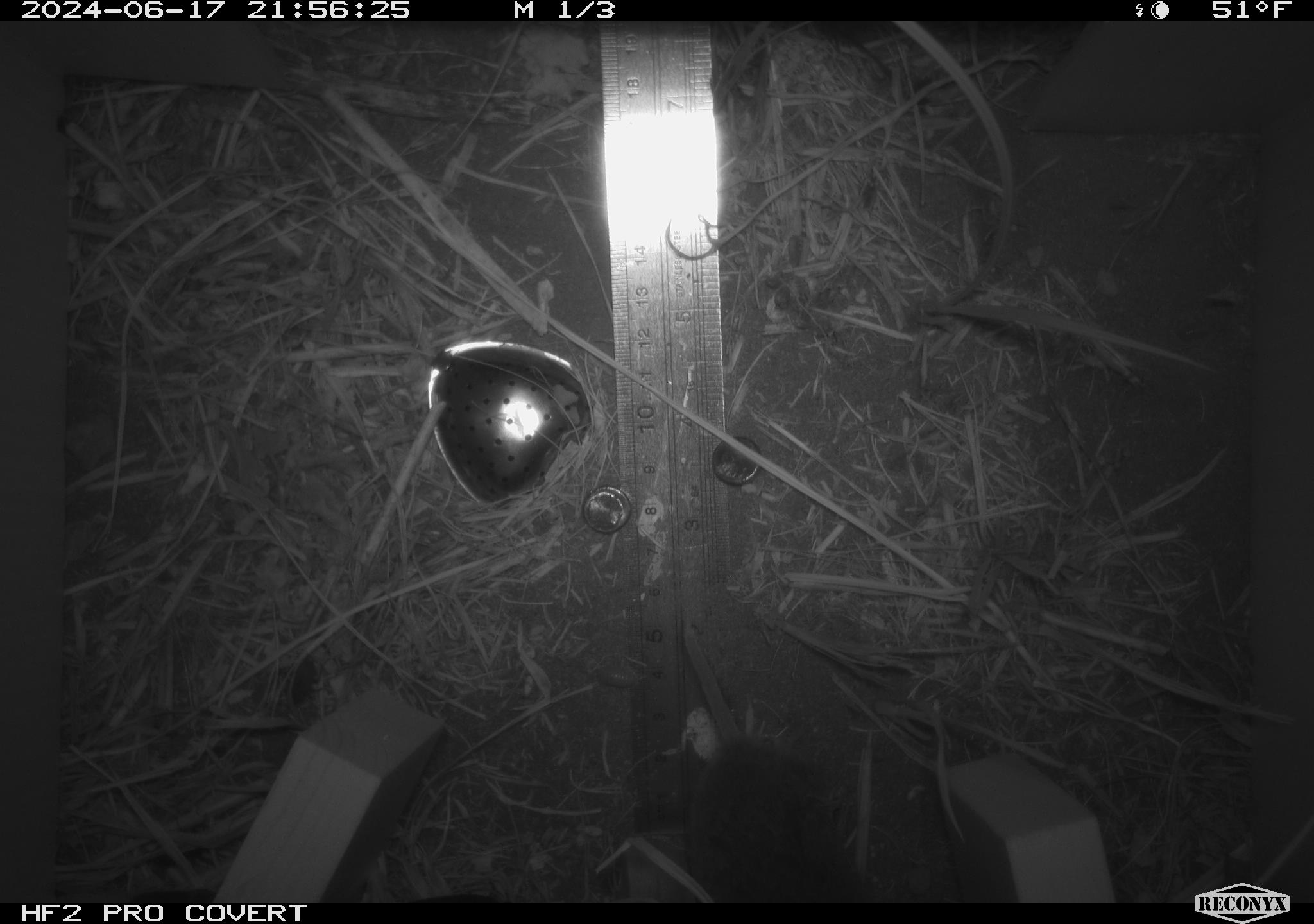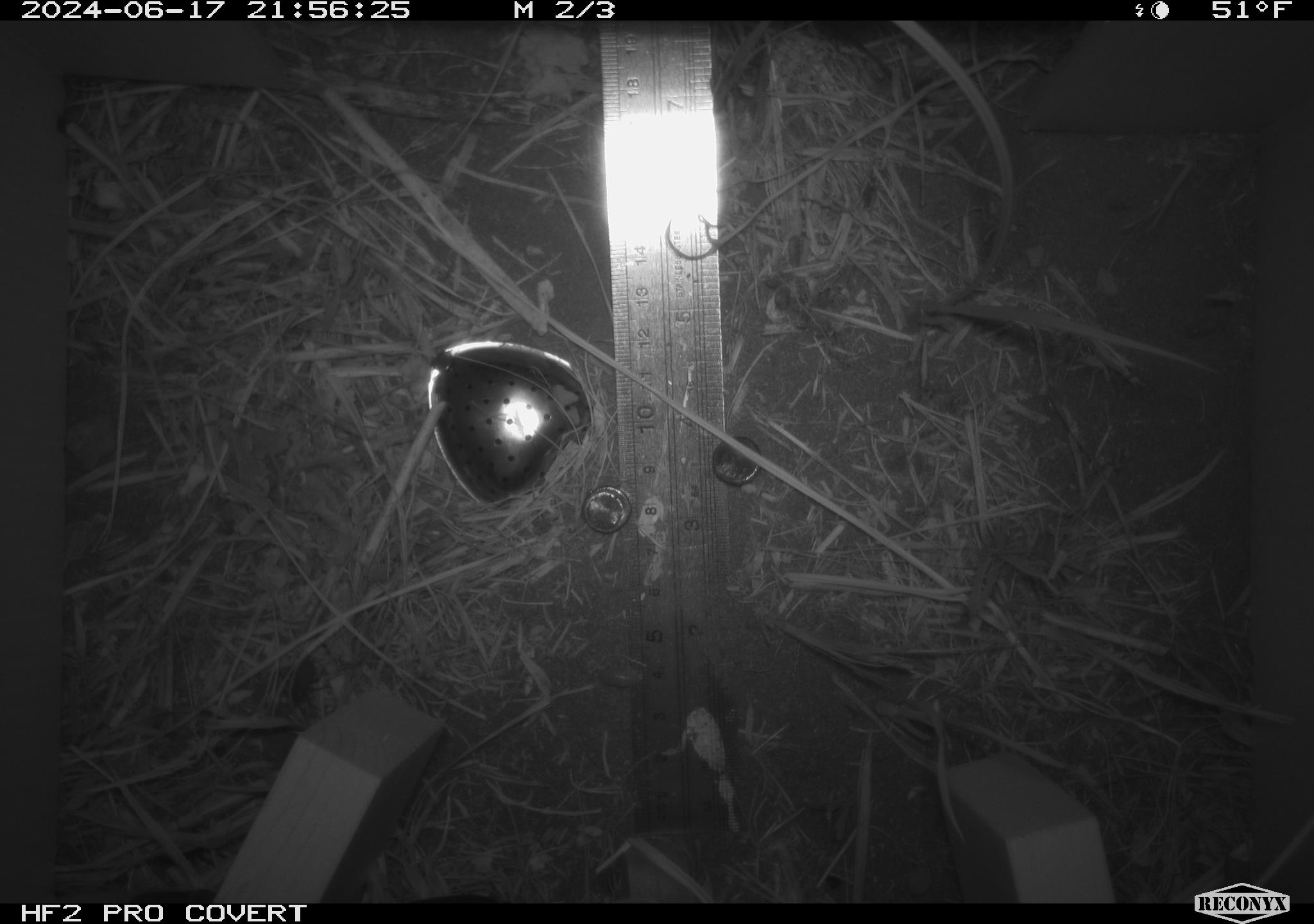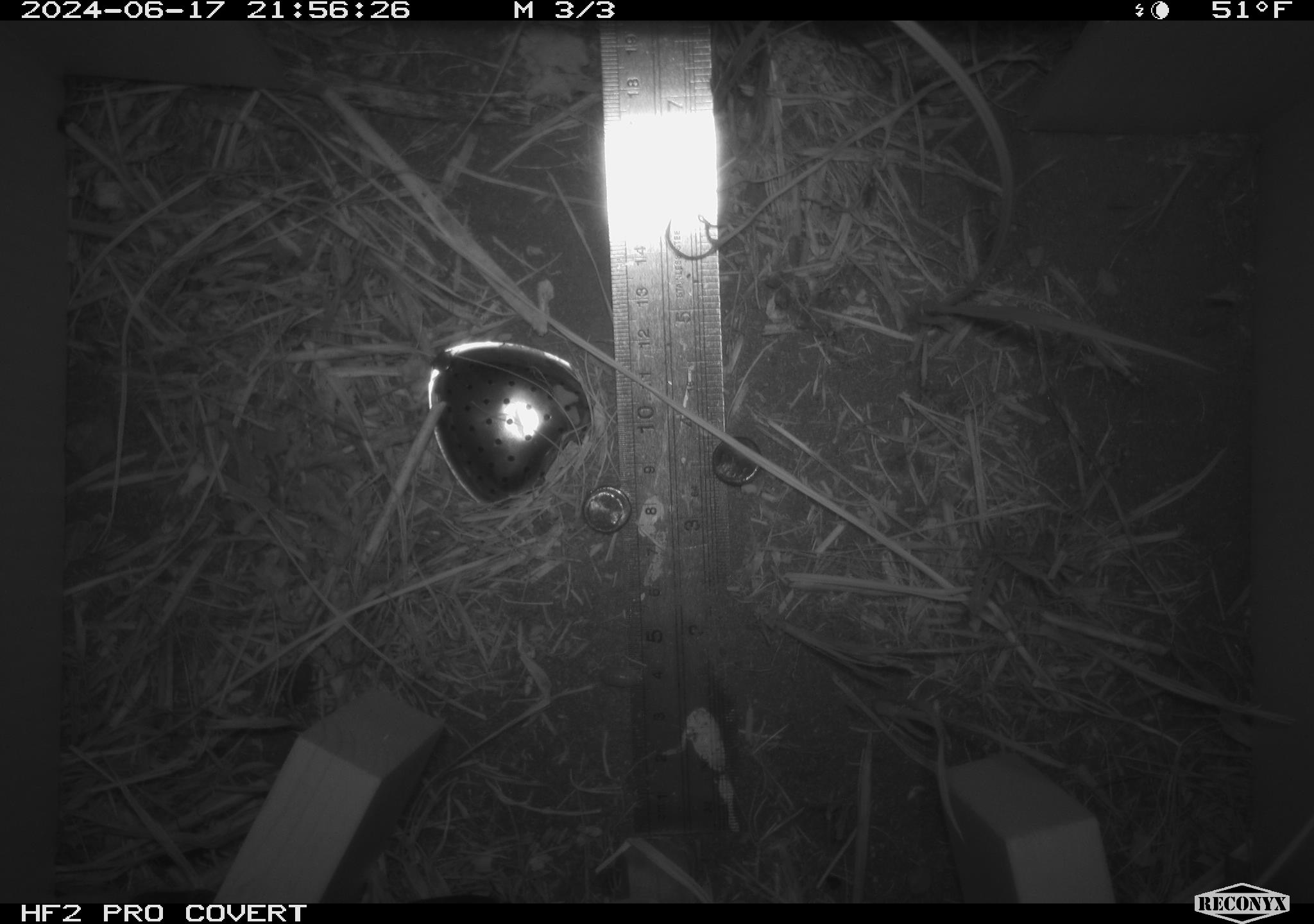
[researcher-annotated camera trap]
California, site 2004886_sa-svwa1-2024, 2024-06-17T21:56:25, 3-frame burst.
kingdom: Animalia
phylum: Chordata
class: Mammalia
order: Rodentia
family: Cricetidae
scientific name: Arvicolinae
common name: voles, lemmings, and muskrats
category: arvicolinae subfamily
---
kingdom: Animalia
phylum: Arthropoda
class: Insecta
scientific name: Insecta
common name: insect